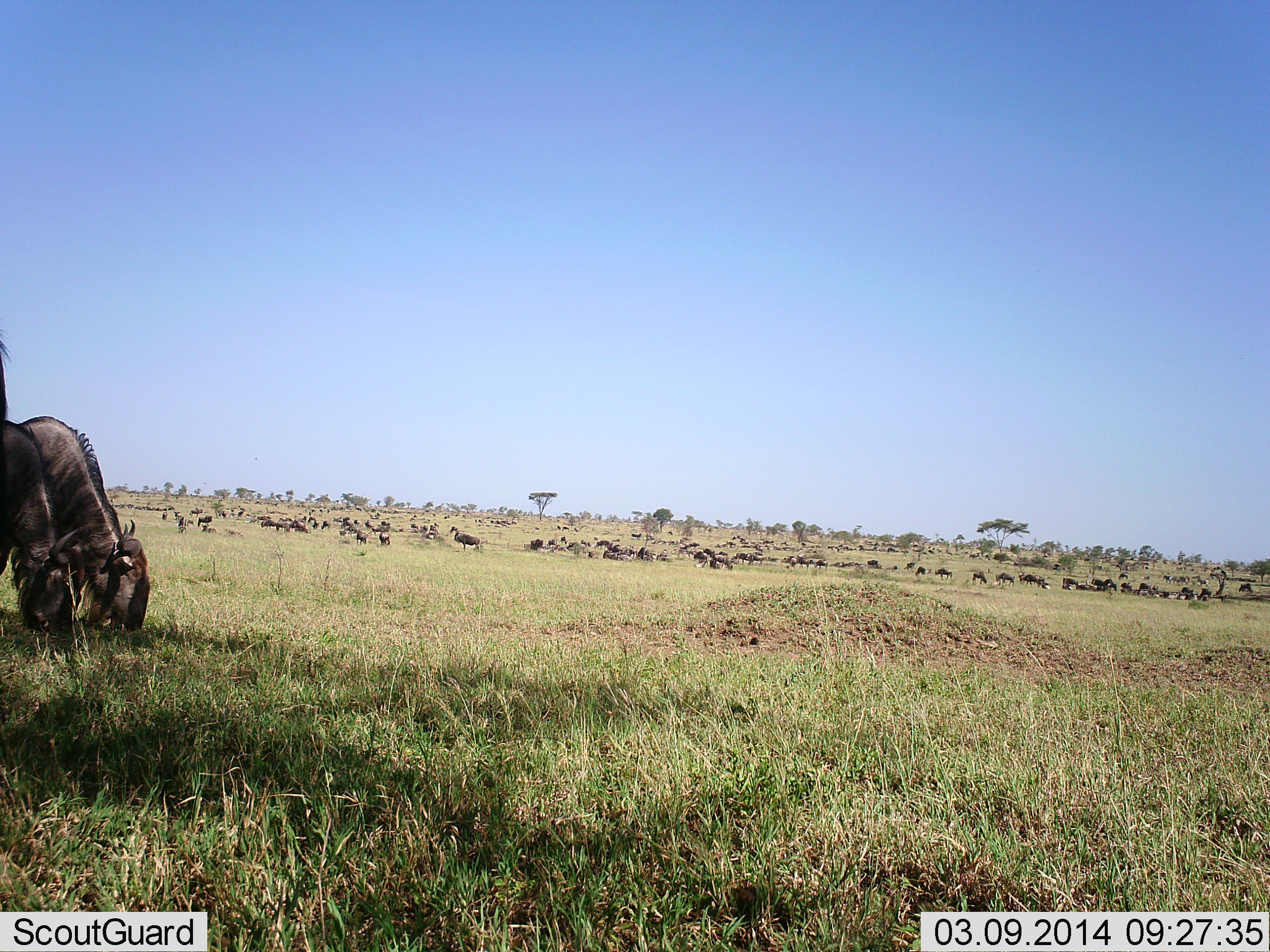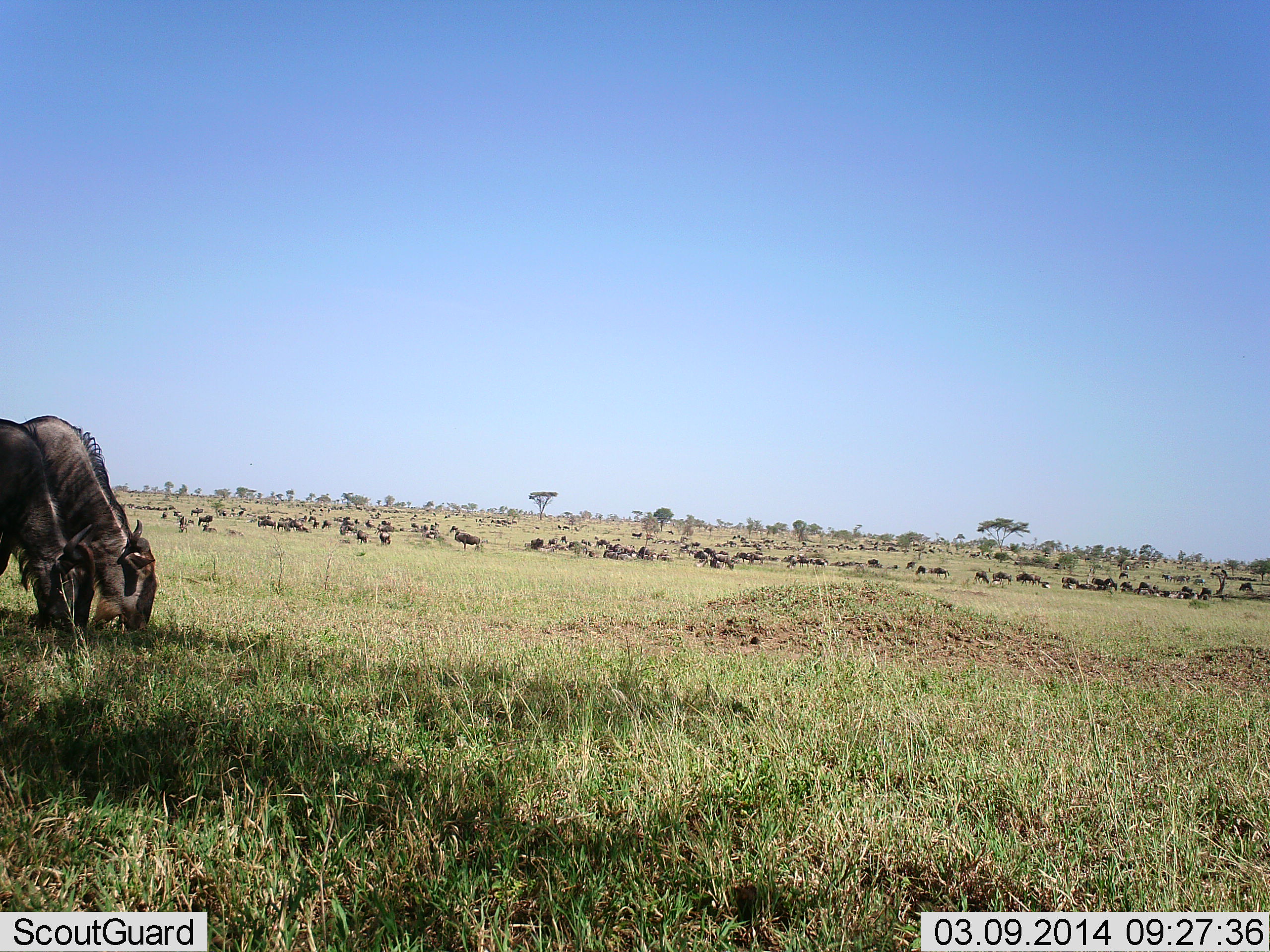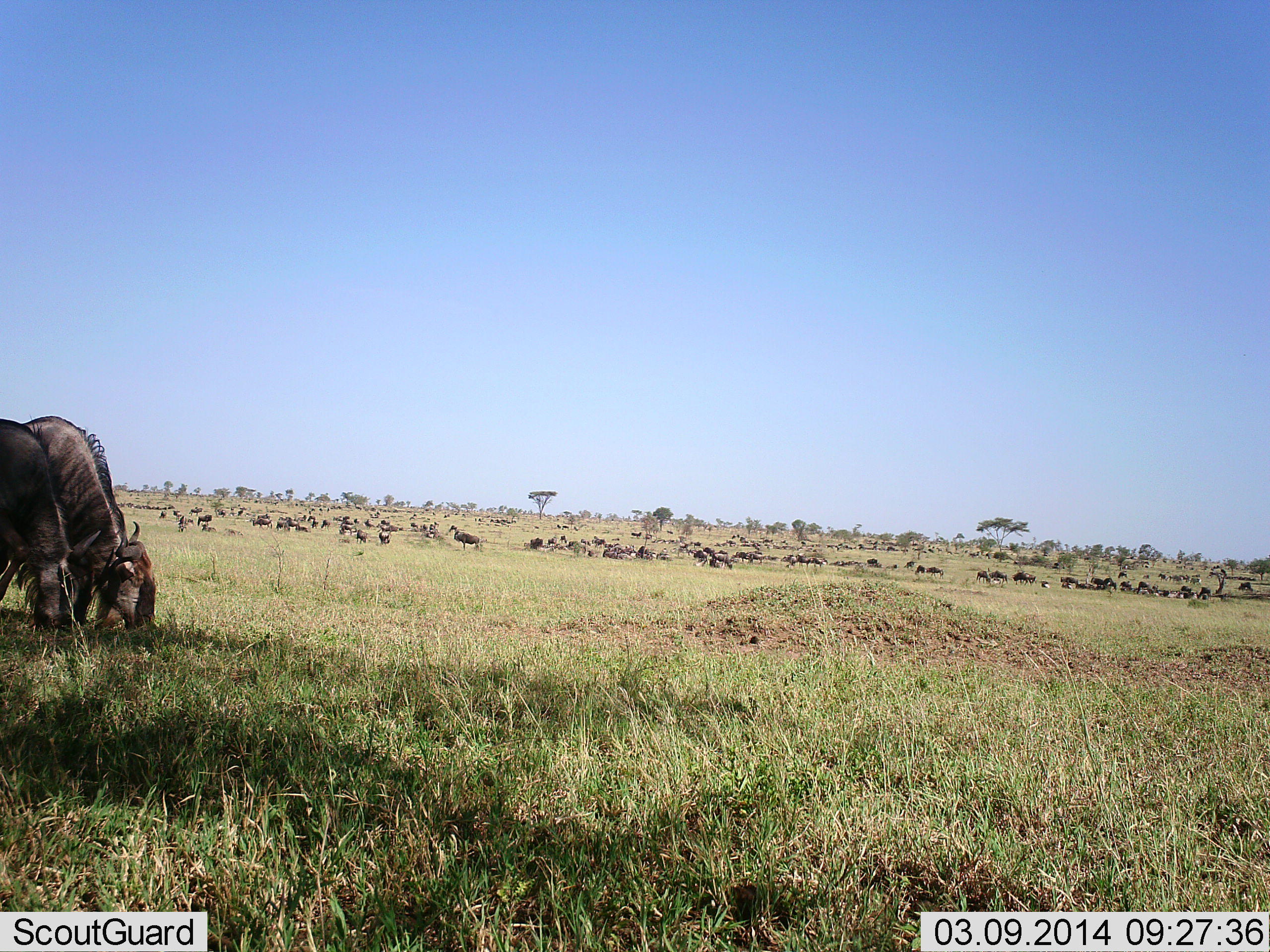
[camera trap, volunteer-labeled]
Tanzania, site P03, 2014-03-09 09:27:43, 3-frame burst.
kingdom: Animalia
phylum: Chordata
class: Mammalia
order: Artiodactyla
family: Bovidae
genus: Connochaetes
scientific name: Connochaetes taurinus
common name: blue wildebeest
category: wildebeest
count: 51+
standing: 50%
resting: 30%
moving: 70%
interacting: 0%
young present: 0%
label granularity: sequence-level